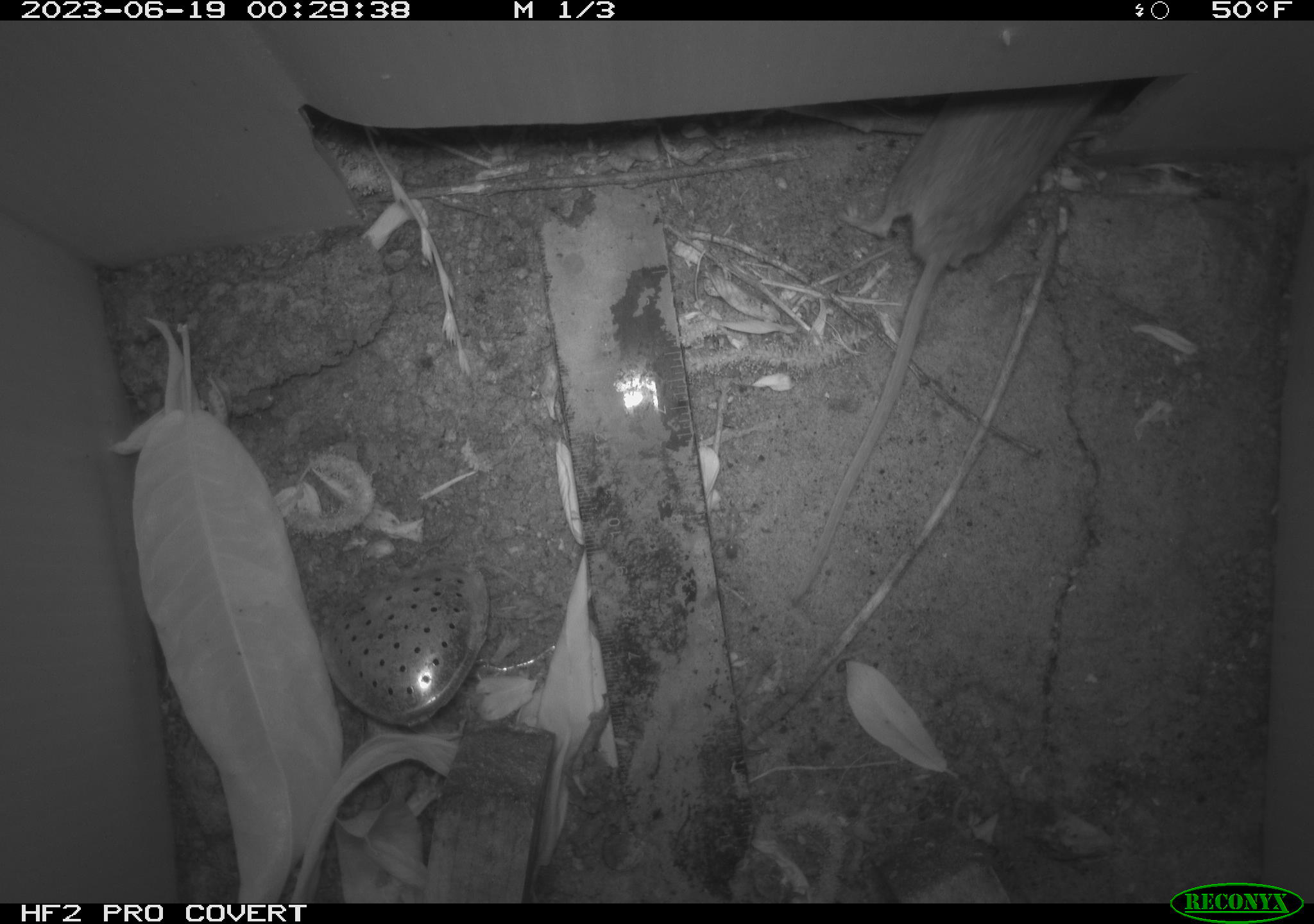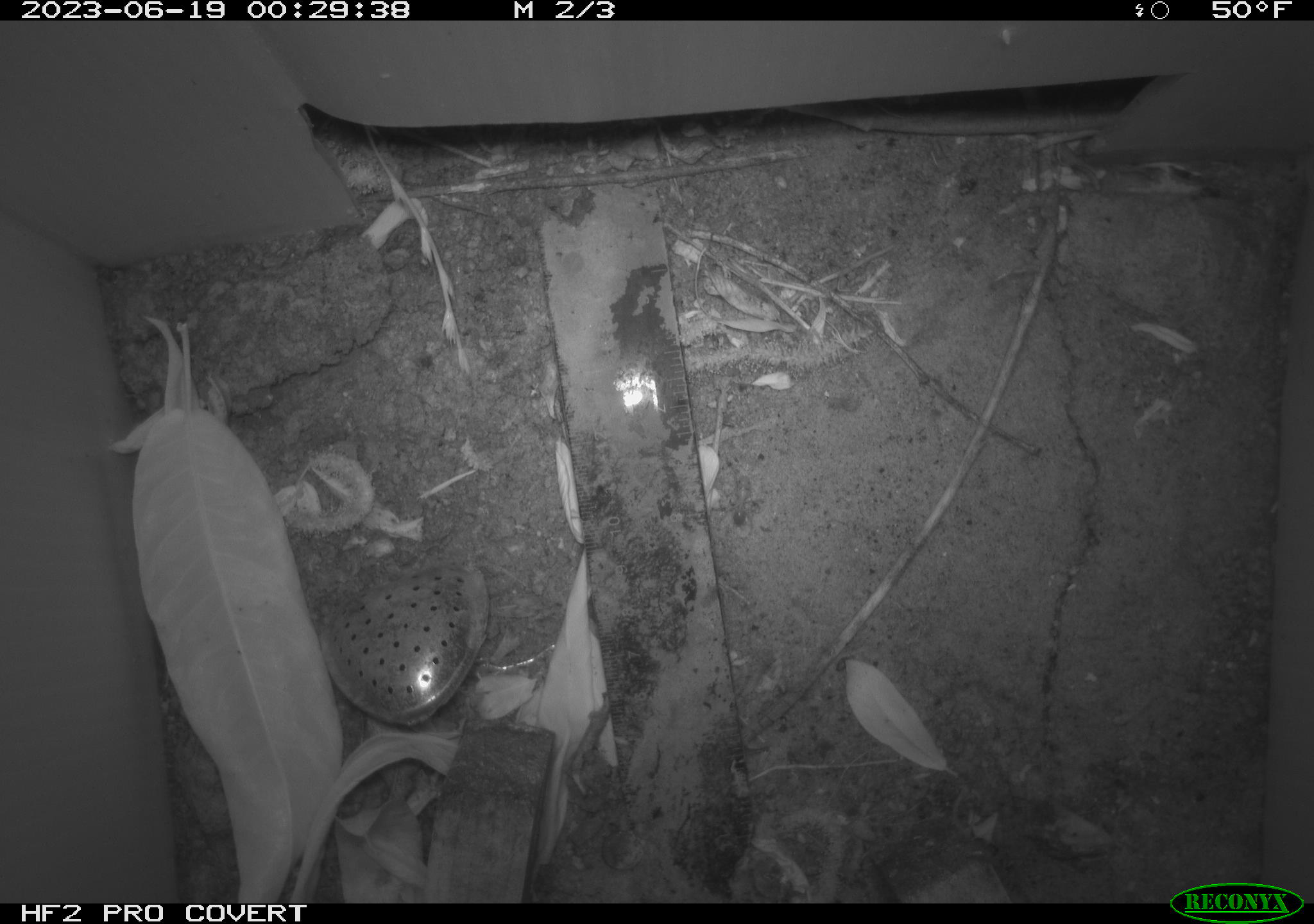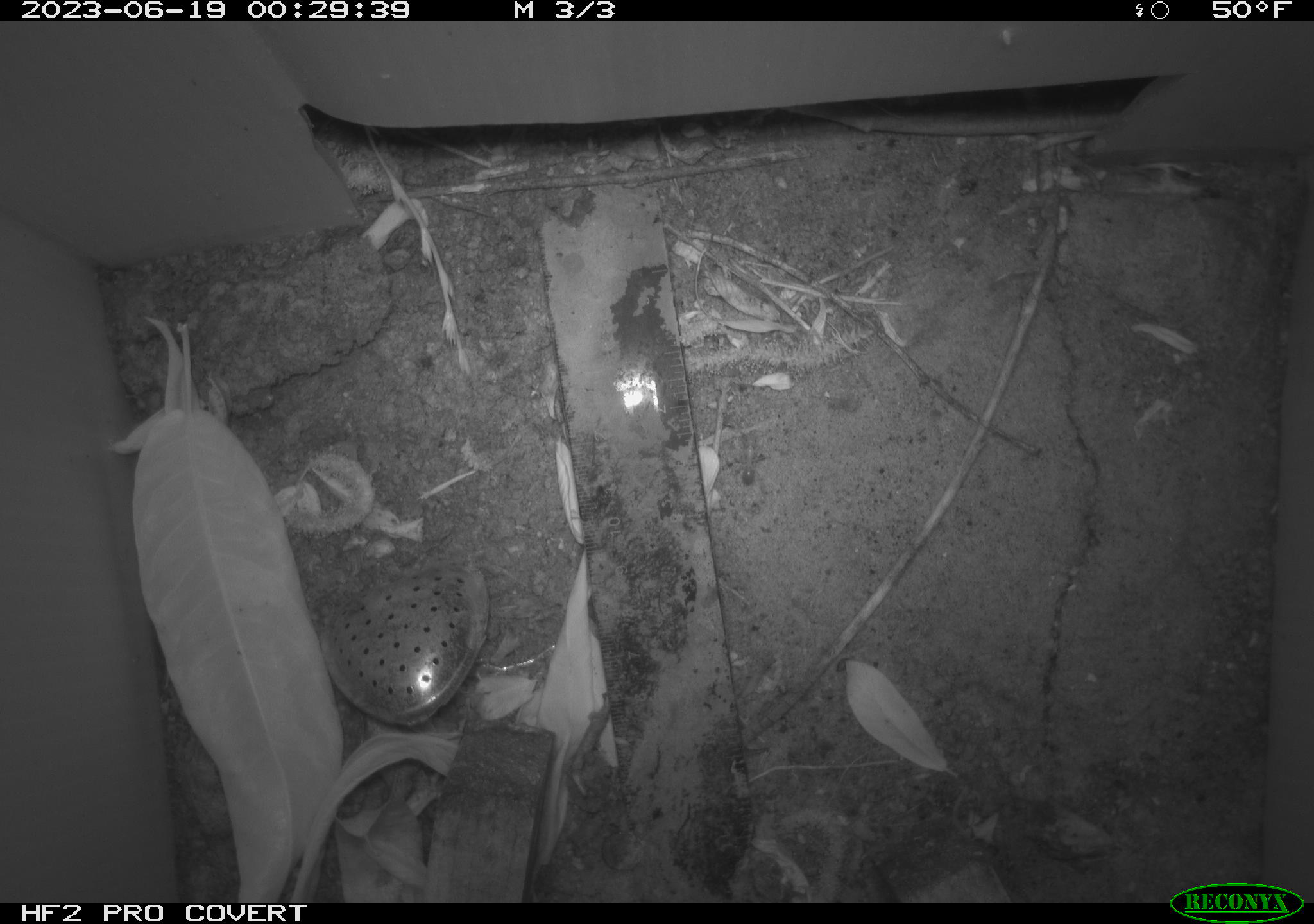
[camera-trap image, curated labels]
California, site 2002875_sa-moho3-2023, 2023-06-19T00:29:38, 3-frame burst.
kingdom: Animalia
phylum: Chordata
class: Mammalia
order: Rodentia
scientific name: Rodentia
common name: mouse species